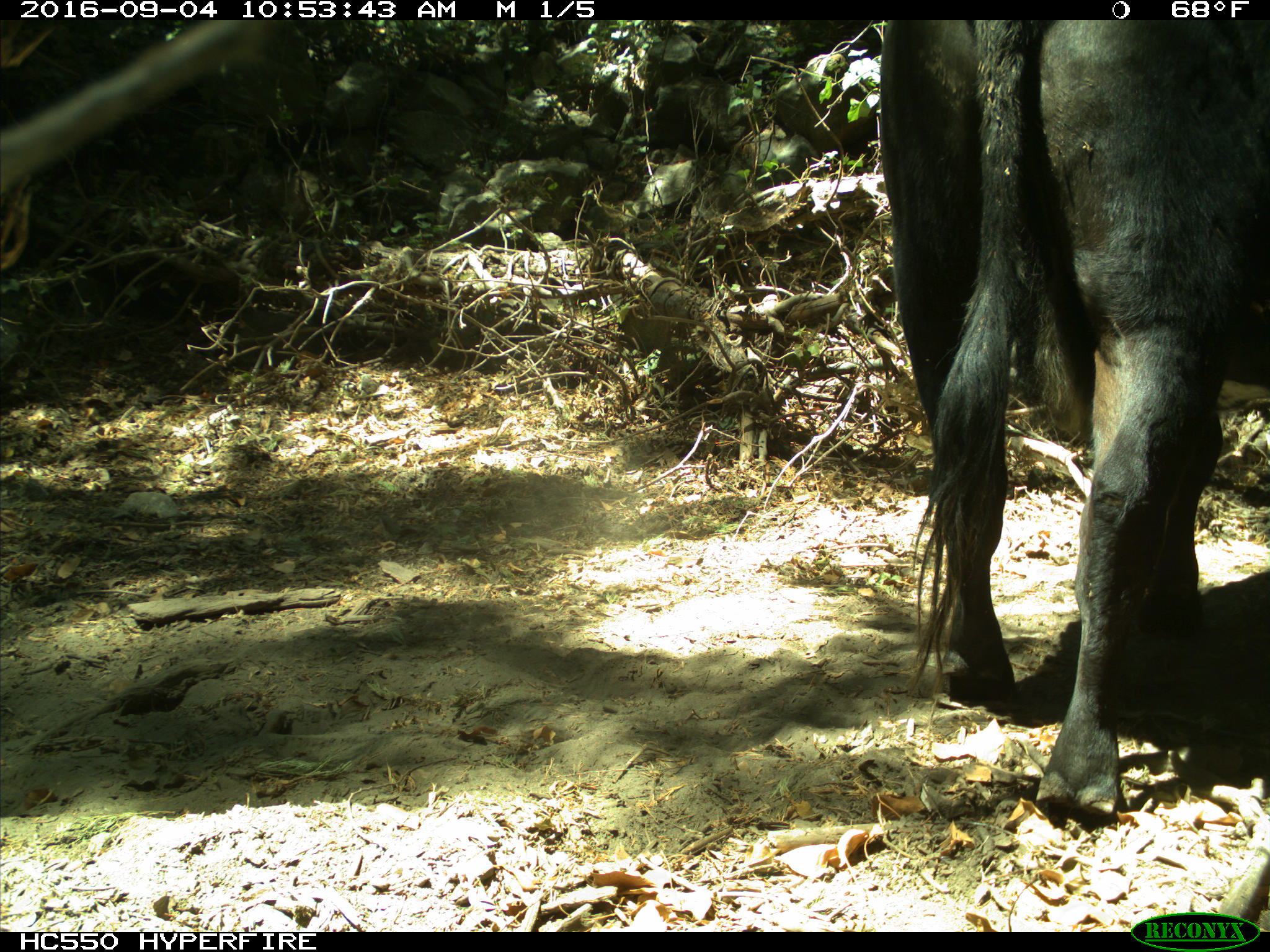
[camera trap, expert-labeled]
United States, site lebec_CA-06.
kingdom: Animalia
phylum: Chordata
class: Mammalia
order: Artiodactyla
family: Bovidae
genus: Bos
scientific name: Bos taurus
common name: domestic cow